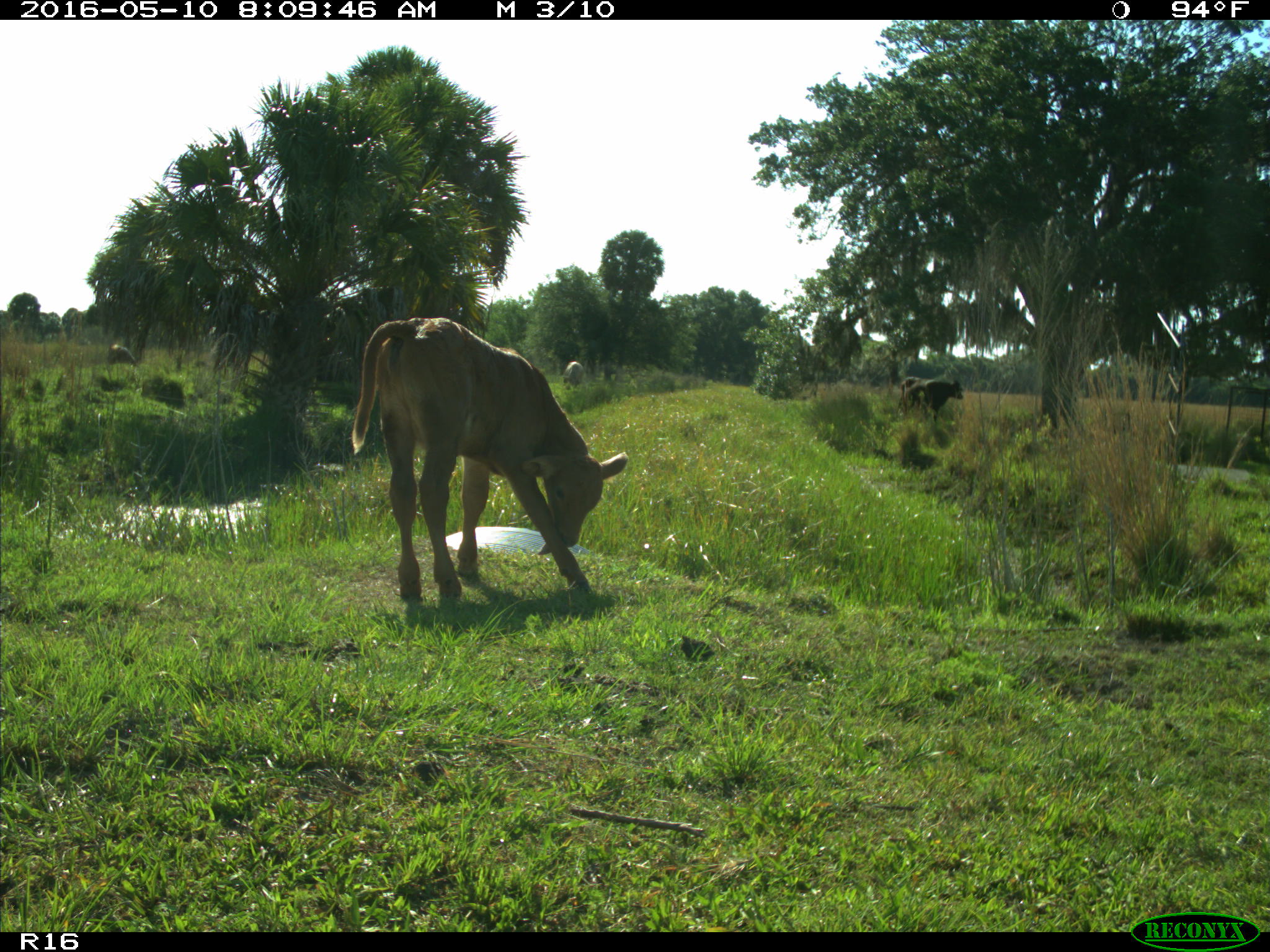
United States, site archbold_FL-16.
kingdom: Animalia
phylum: Chordata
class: Mammalia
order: Artiodactyla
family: Bovidae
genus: Bos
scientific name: Bos taurus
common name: domestic cow